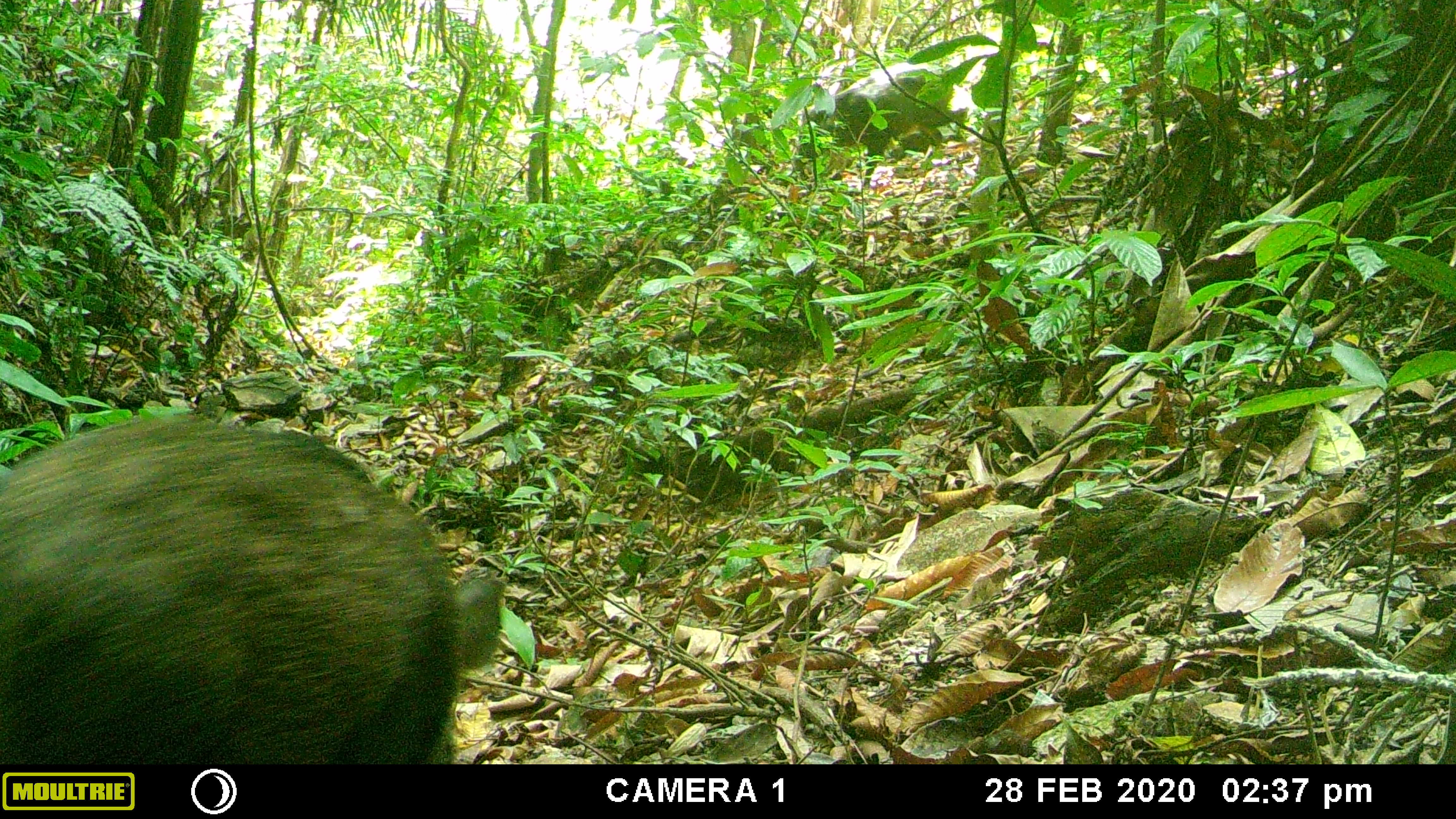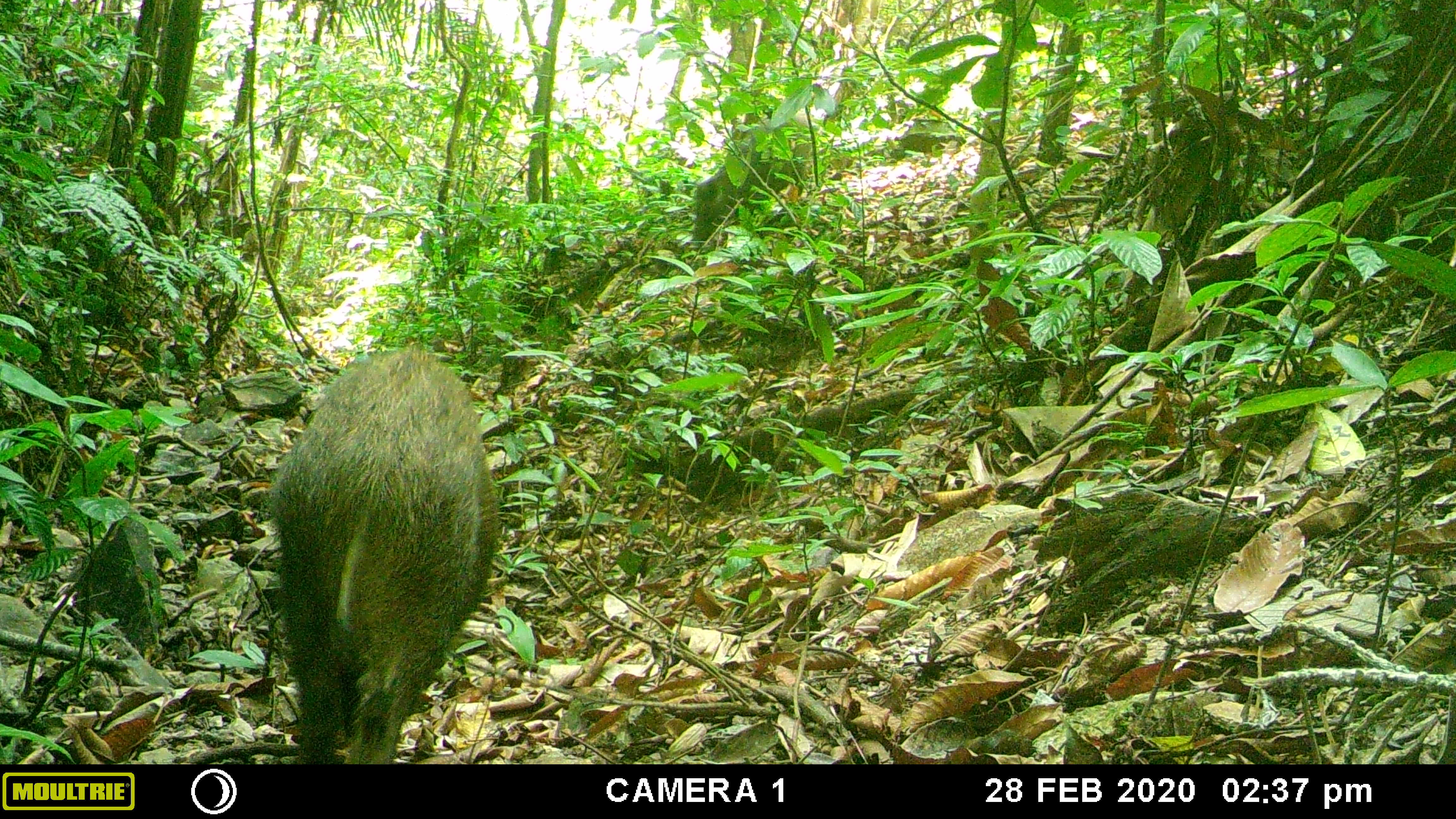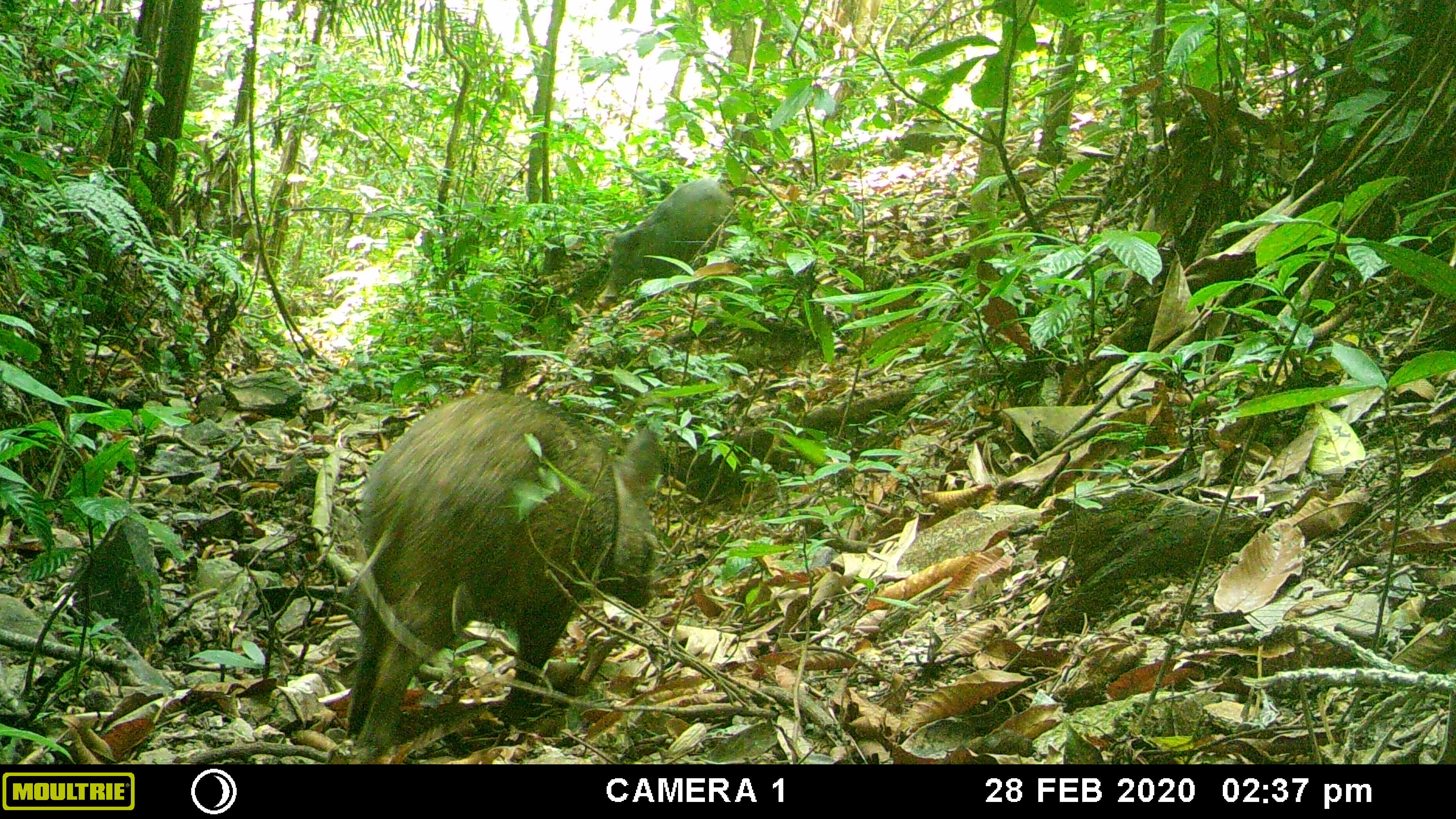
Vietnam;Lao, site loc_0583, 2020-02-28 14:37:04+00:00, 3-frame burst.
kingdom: Animalia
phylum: Chordata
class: Mammalia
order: Artiodactyla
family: Suidae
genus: Sus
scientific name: Sus scrofa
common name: eurasian wild pig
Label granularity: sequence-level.